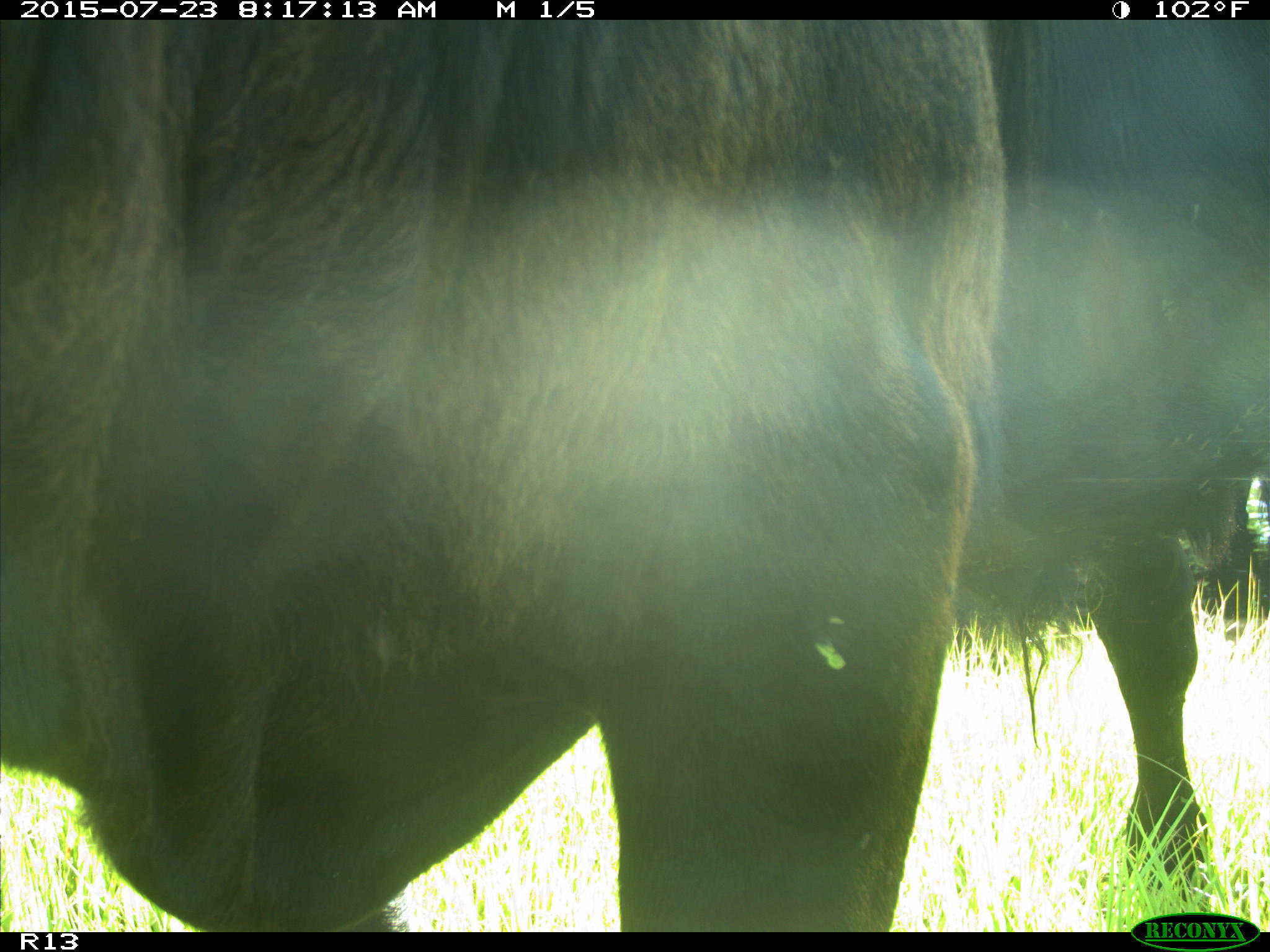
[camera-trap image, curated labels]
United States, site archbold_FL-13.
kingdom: Animalia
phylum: Chordata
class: Mammalia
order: Artiodactyla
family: Bovidae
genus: Bos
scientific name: Bos taurus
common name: domestic cow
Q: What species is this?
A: Bos taurus (domestic cow).